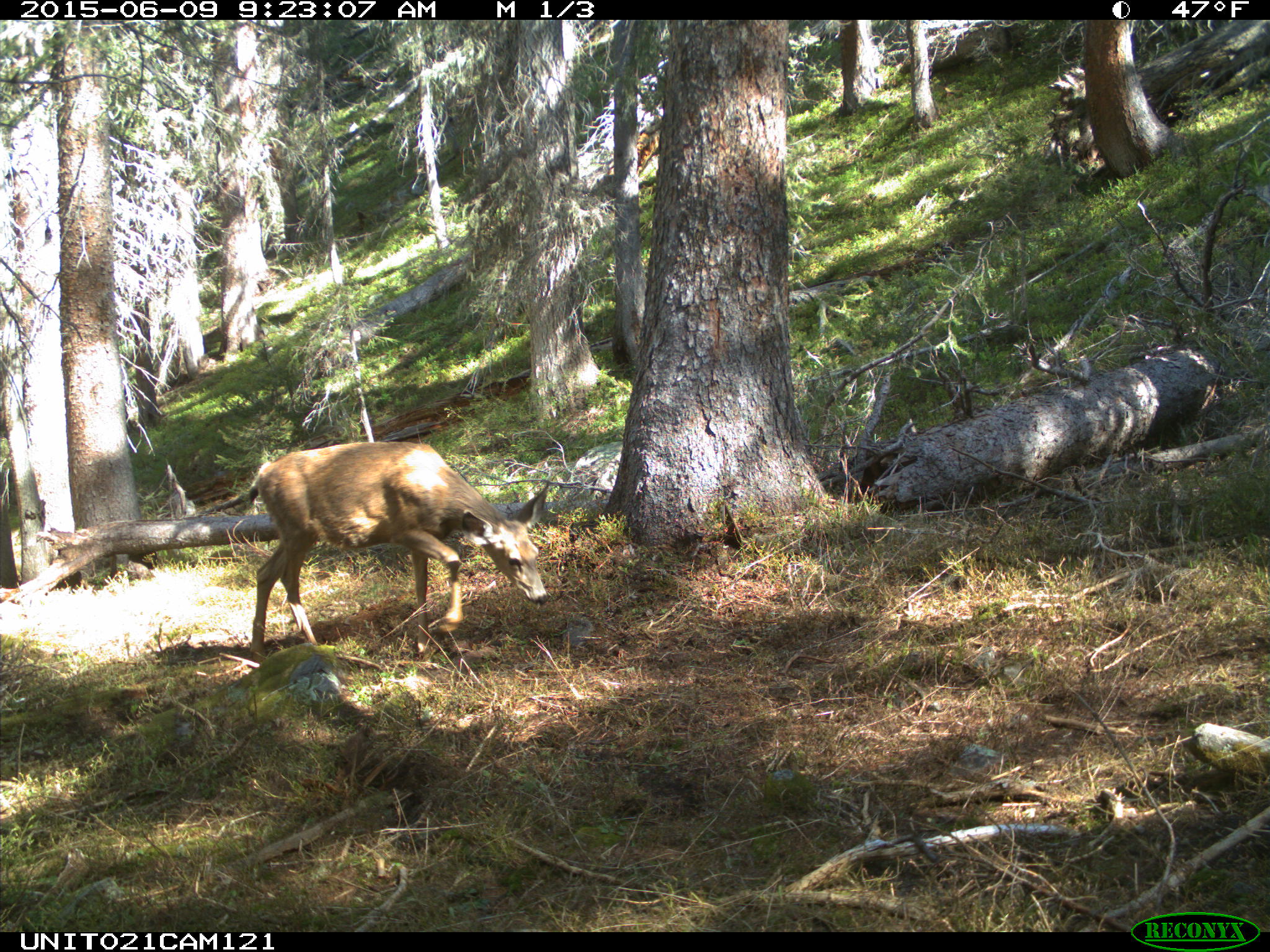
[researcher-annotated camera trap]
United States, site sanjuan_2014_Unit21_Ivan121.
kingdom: Animalia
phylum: Chordata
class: Mammalia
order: Artiodactyla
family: Cervidae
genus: Odocoileus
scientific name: Odocoileus hemionus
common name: mule deer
Odocoileus hemionus (mule deer).